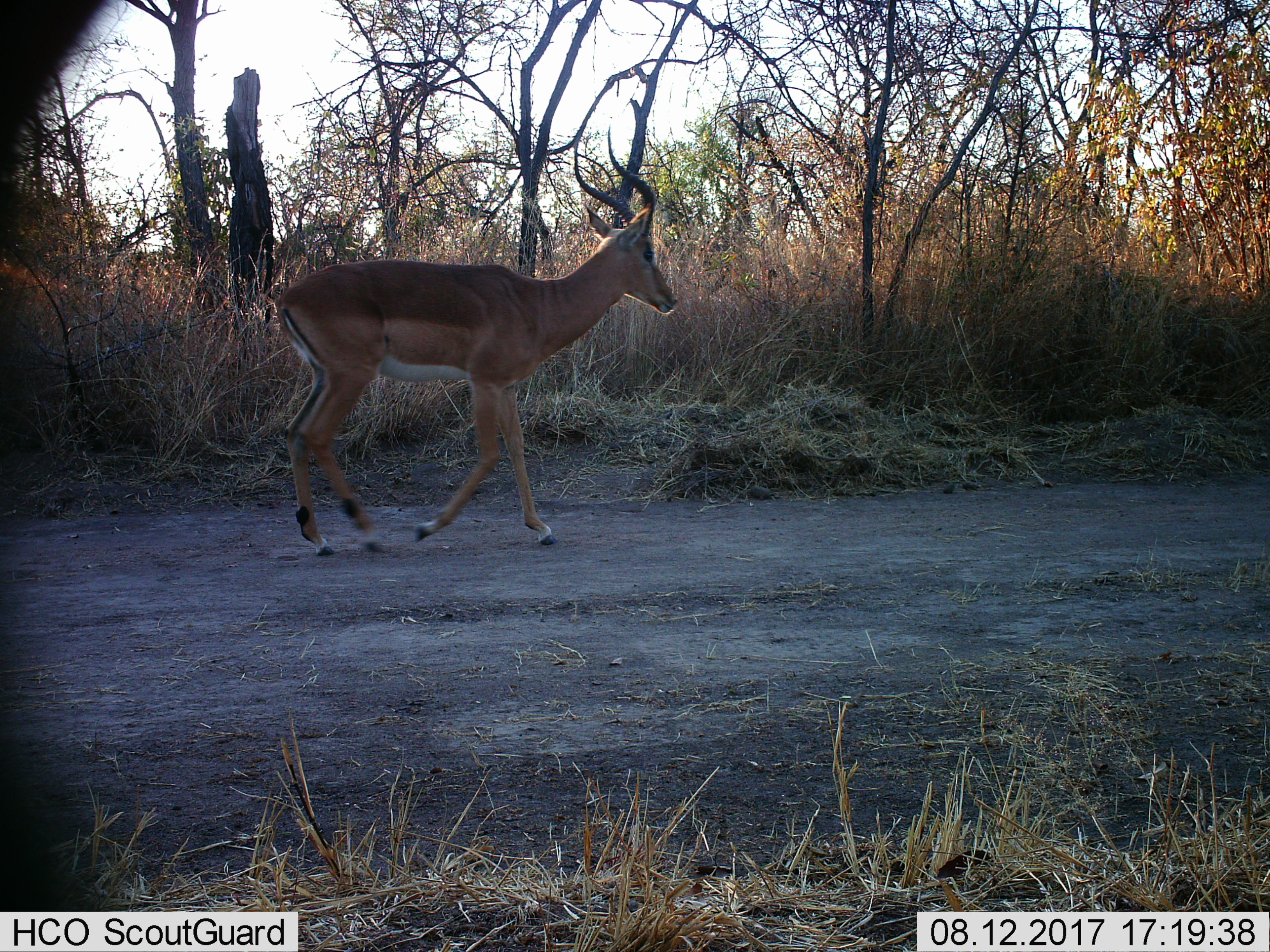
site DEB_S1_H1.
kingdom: Animalia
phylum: Chordata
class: Mammalia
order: Artiodactyla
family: Bovidae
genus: Aepyceros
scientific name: Aepyceros melampus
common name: impala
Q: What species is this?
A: Impala (Aepyceros melampus).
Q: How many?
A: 1.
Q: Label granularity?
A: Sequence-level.